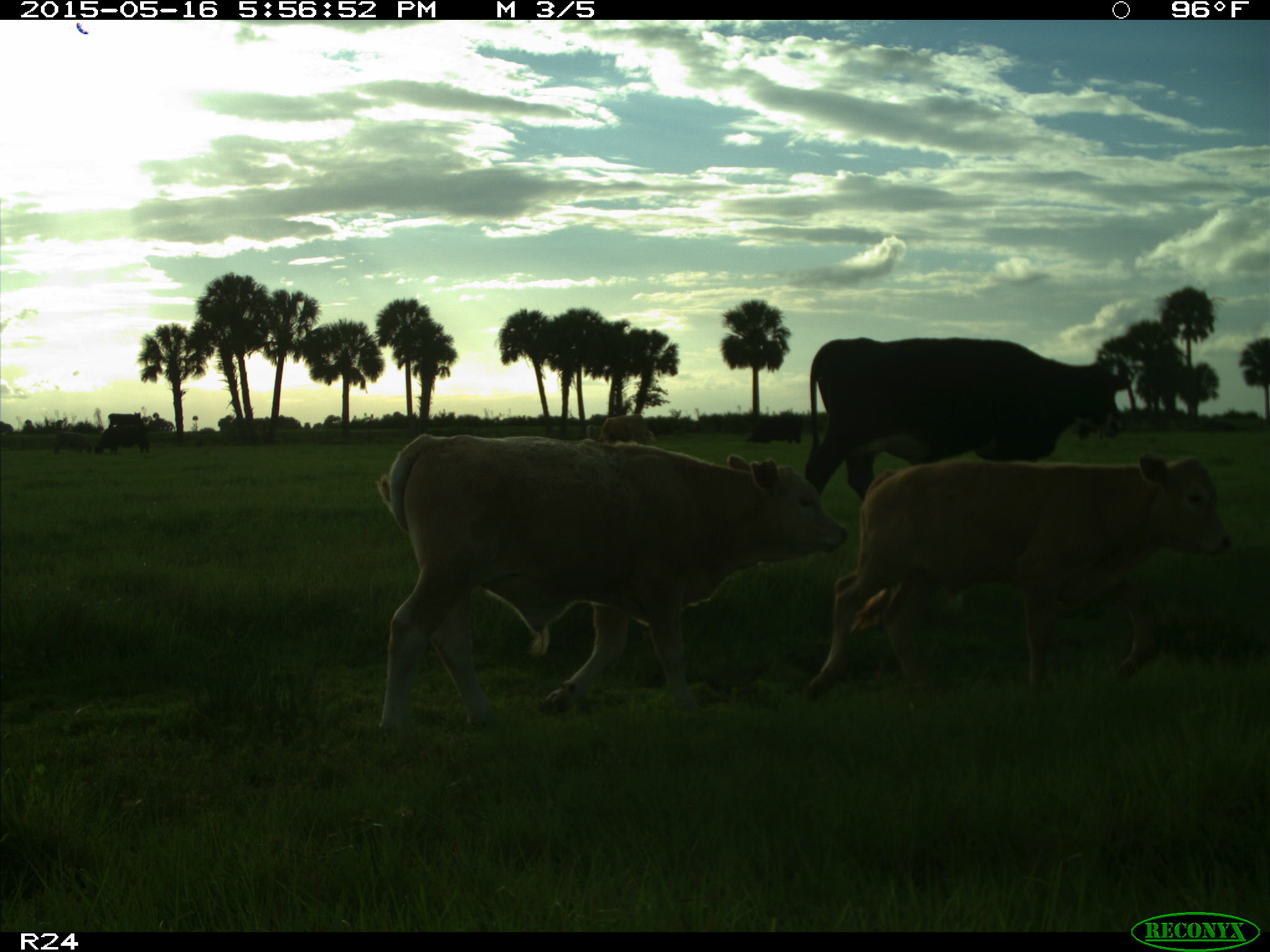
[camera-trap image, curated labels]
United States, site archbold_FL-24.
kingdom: Animalia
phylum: Chordata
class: Mammalia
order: Artiodactyla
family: Bovidae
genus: Bos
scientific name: Bos taurus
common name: domestic cow